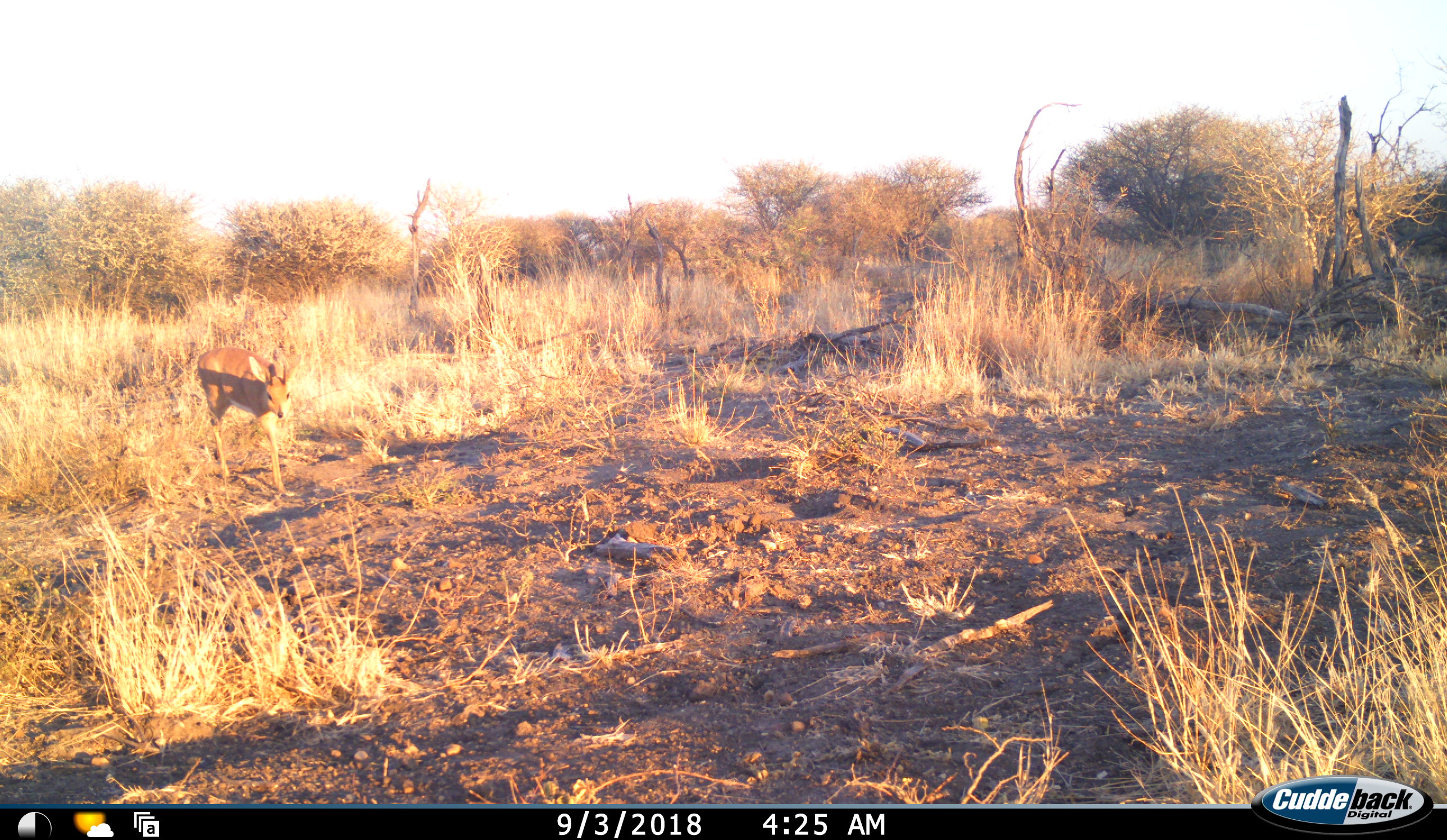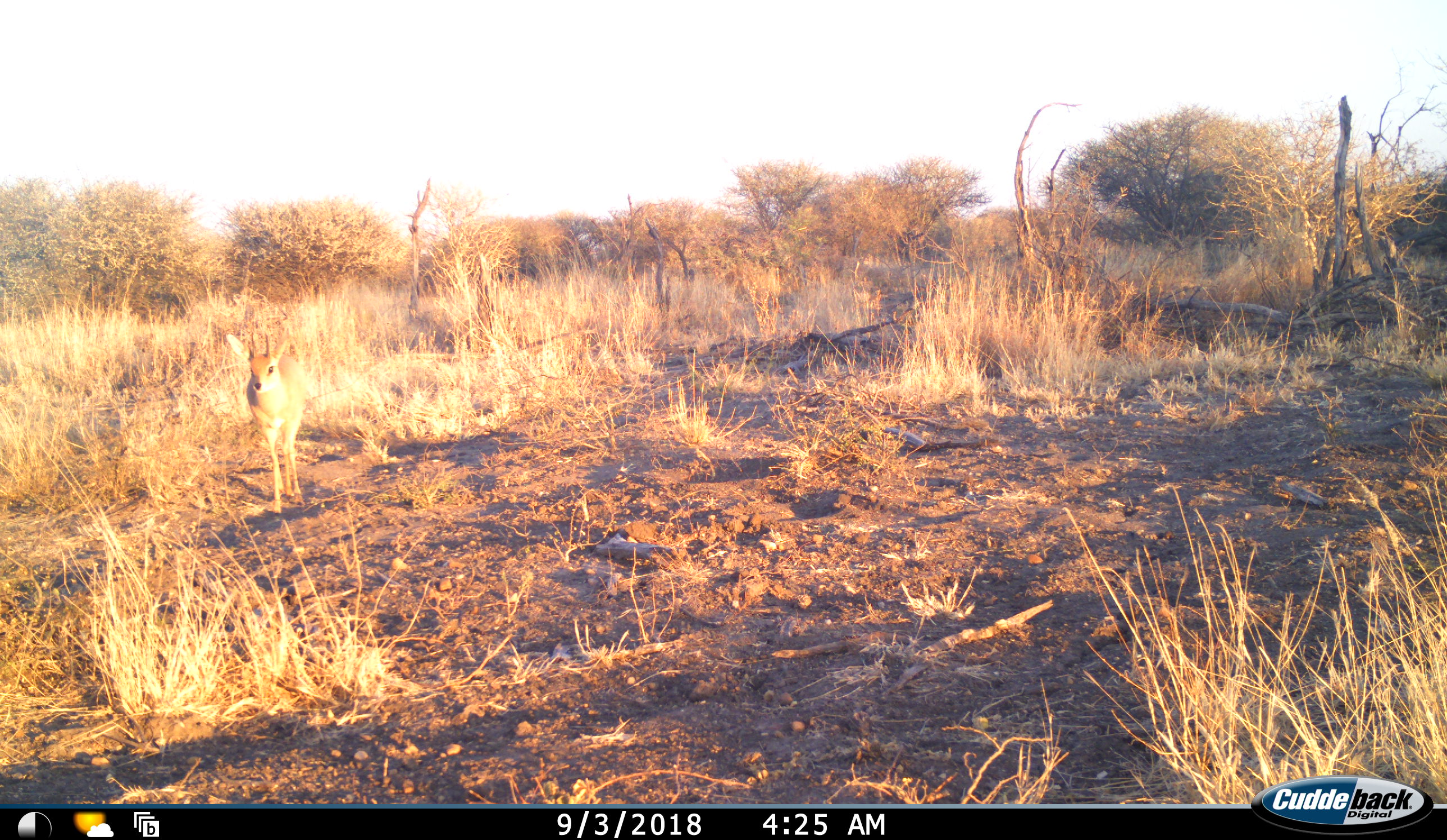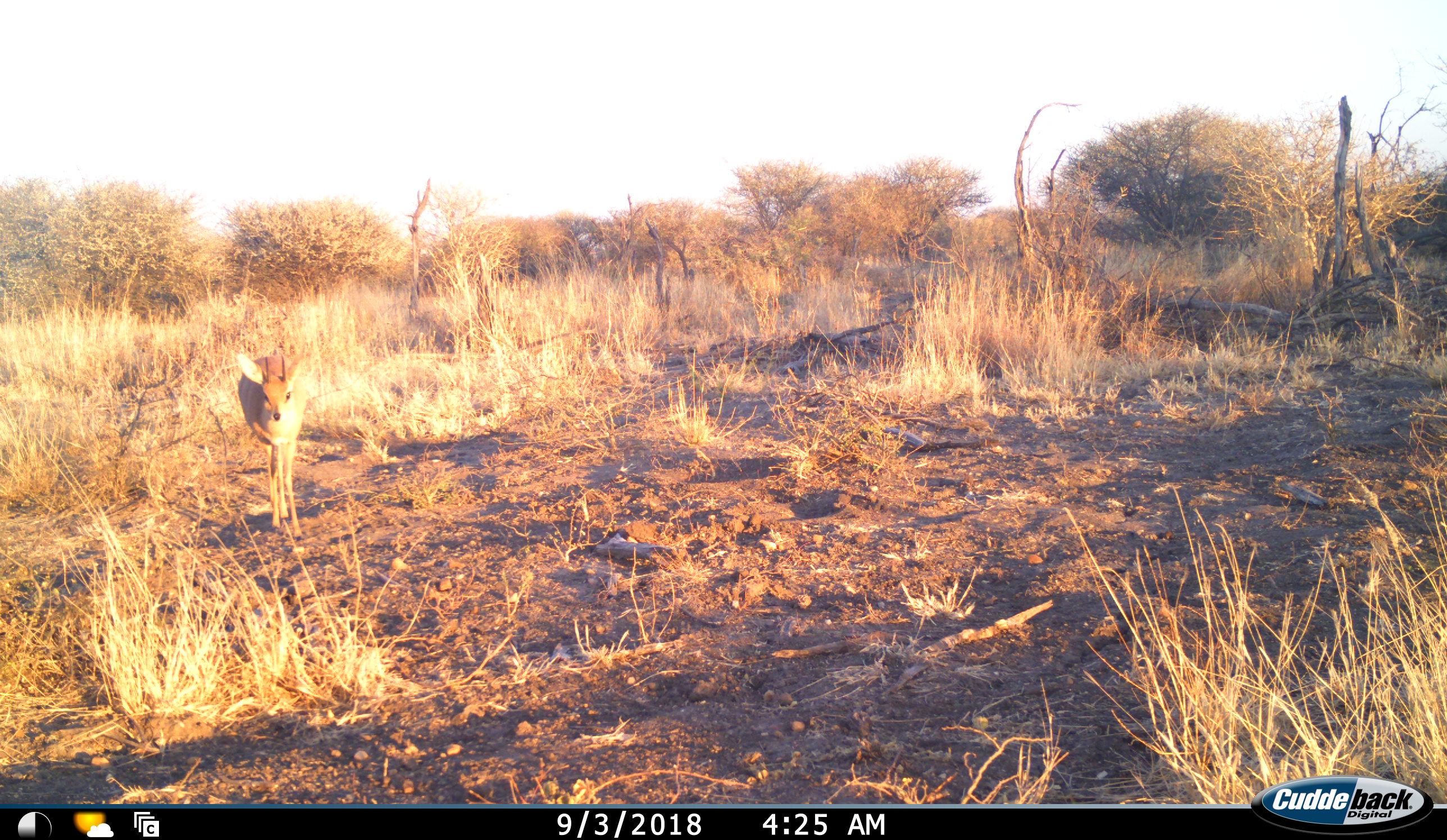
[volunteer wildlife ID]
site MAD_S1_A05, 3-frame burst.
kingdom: Animalia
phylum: Chordata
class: Mammalia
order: Artiodactyla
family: Bovidae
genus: Redunca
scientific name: Redunca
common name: reedbuck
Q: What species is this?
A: Reedbuck (Redunca).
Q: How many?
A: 1.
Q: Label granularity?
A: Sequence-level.